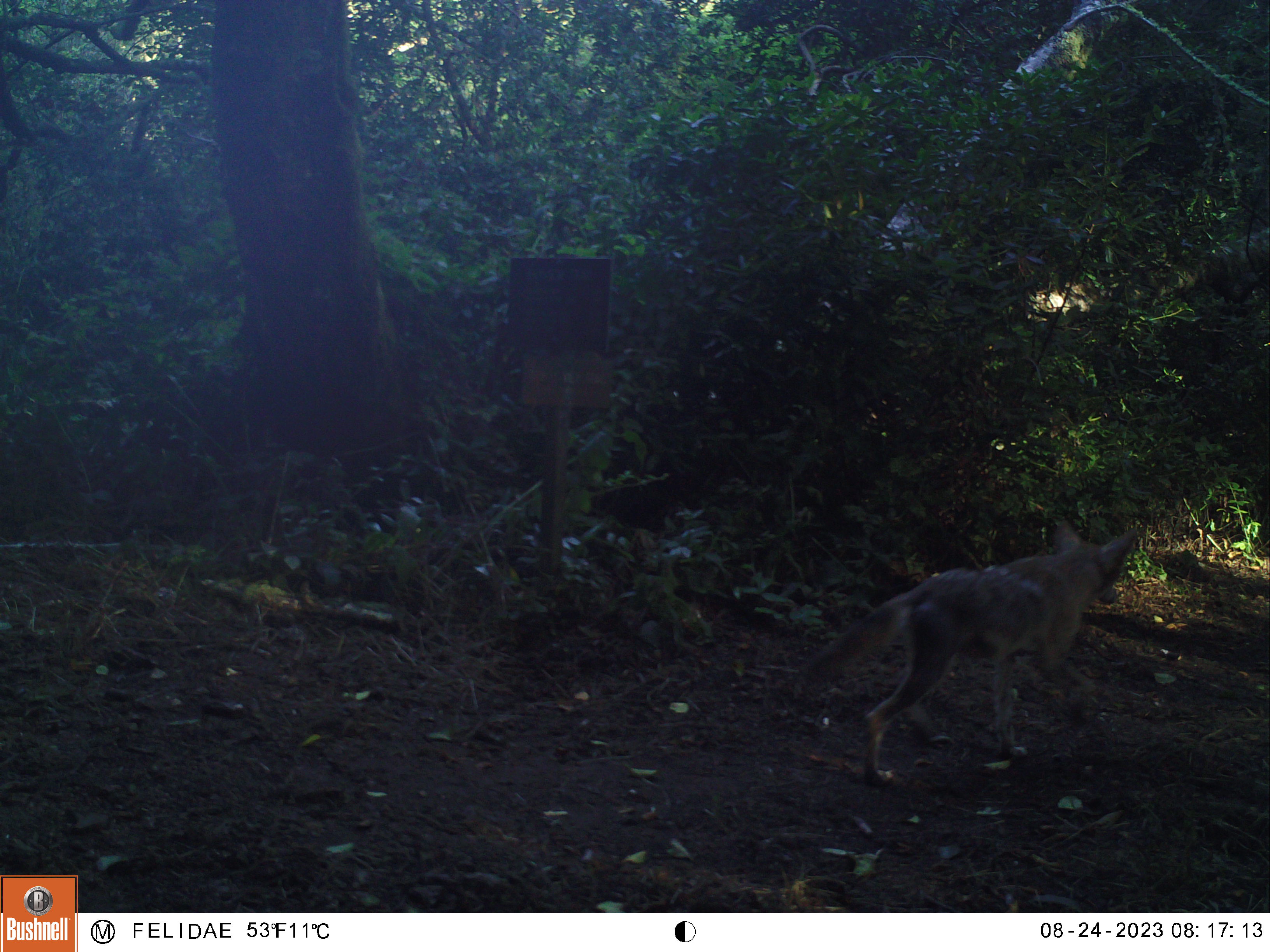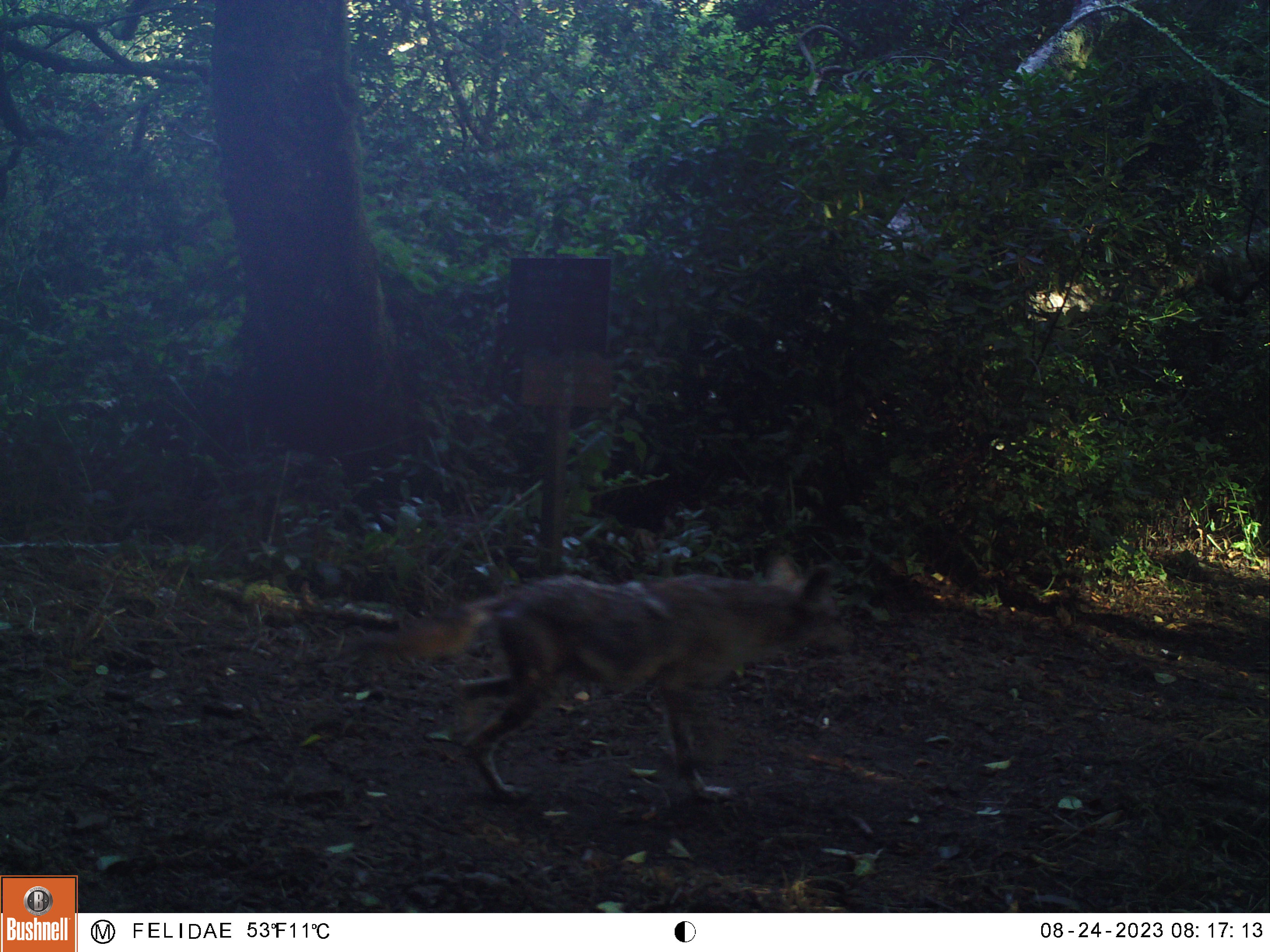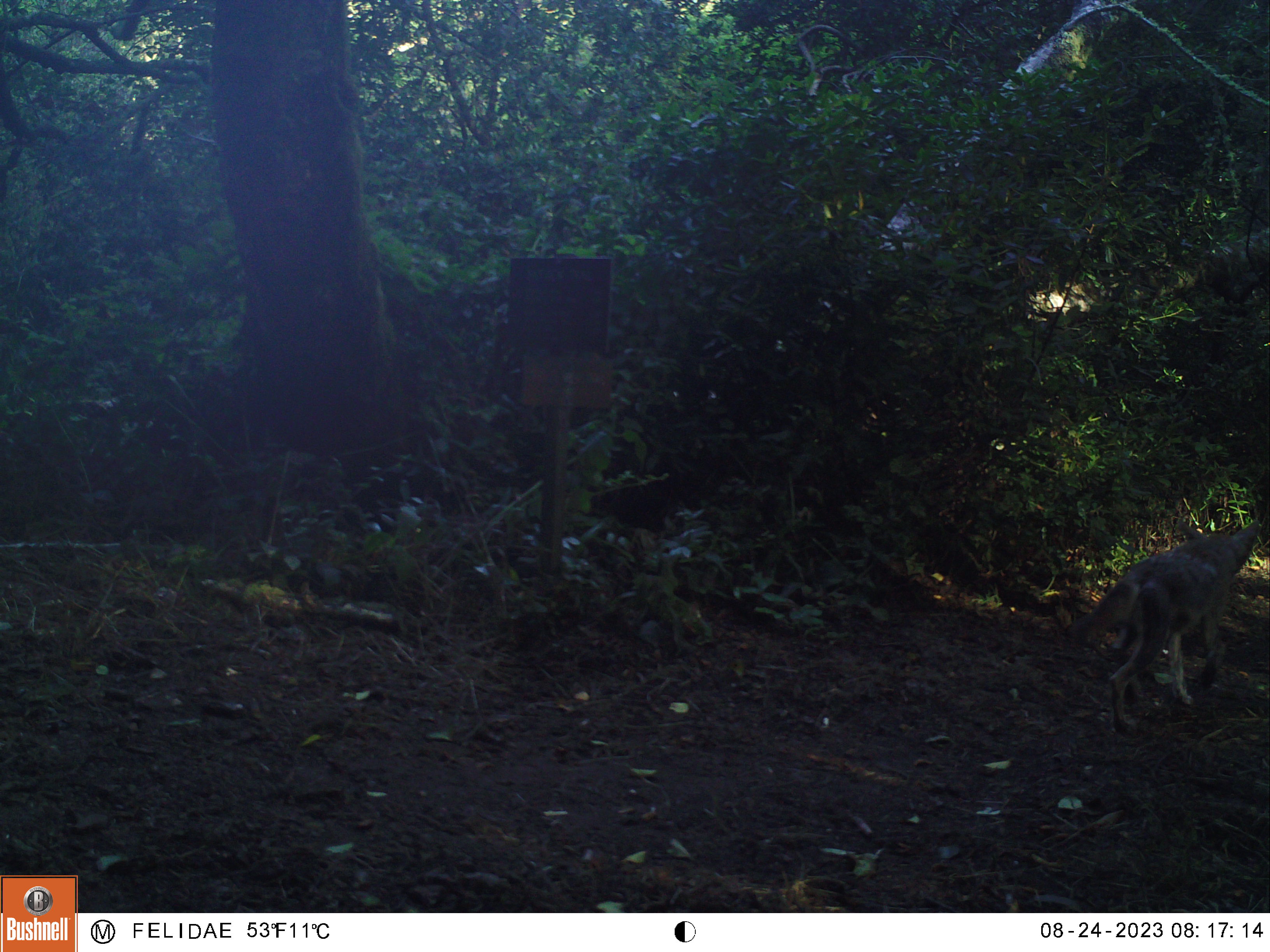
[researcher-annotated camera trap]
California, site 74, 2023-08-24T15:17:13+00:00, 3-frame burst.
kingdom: Animalia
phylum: Chordata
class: Mammalia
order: Carnivora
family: Canidae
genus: Canis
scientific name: Canis latrans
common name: coyote